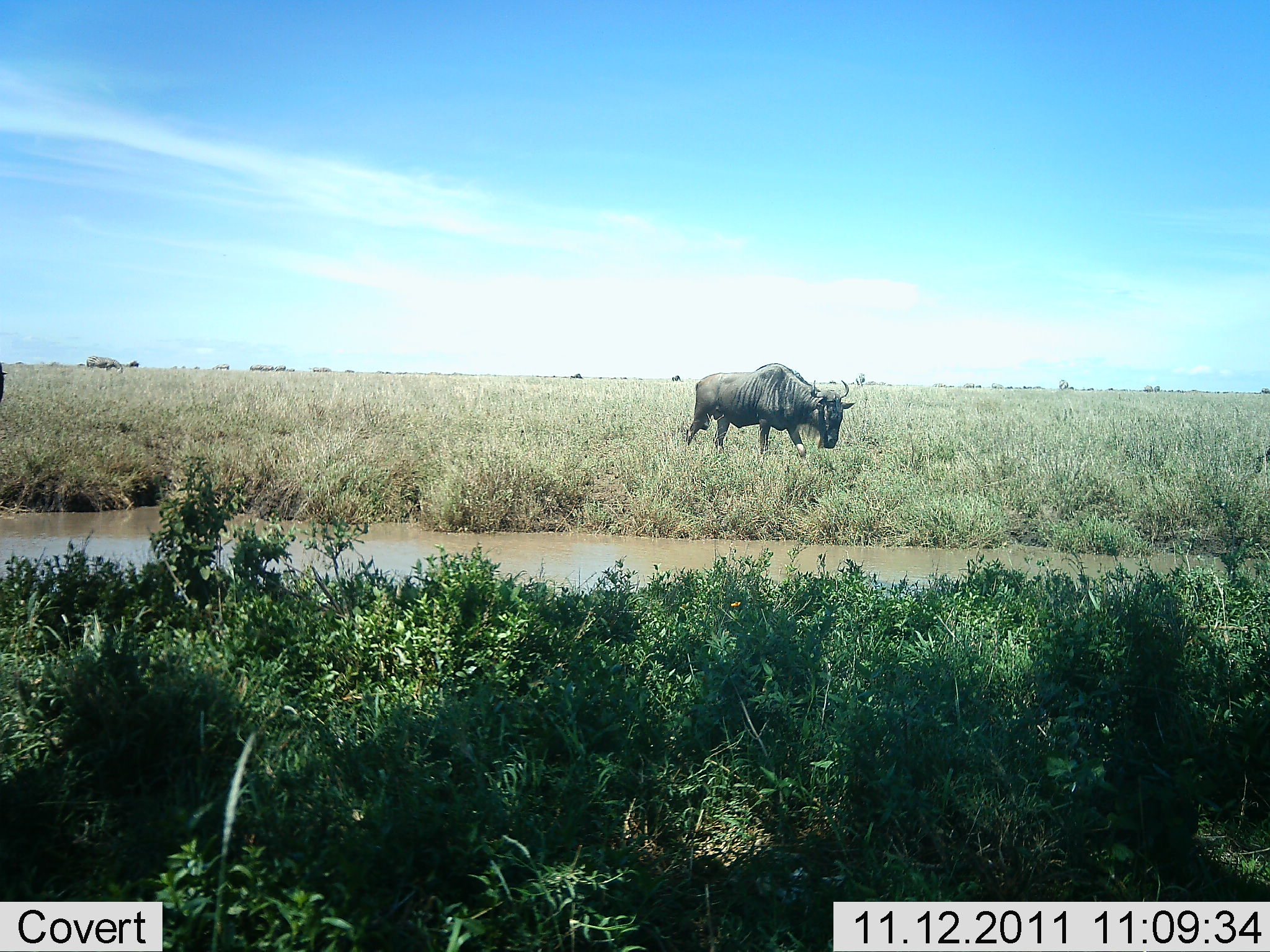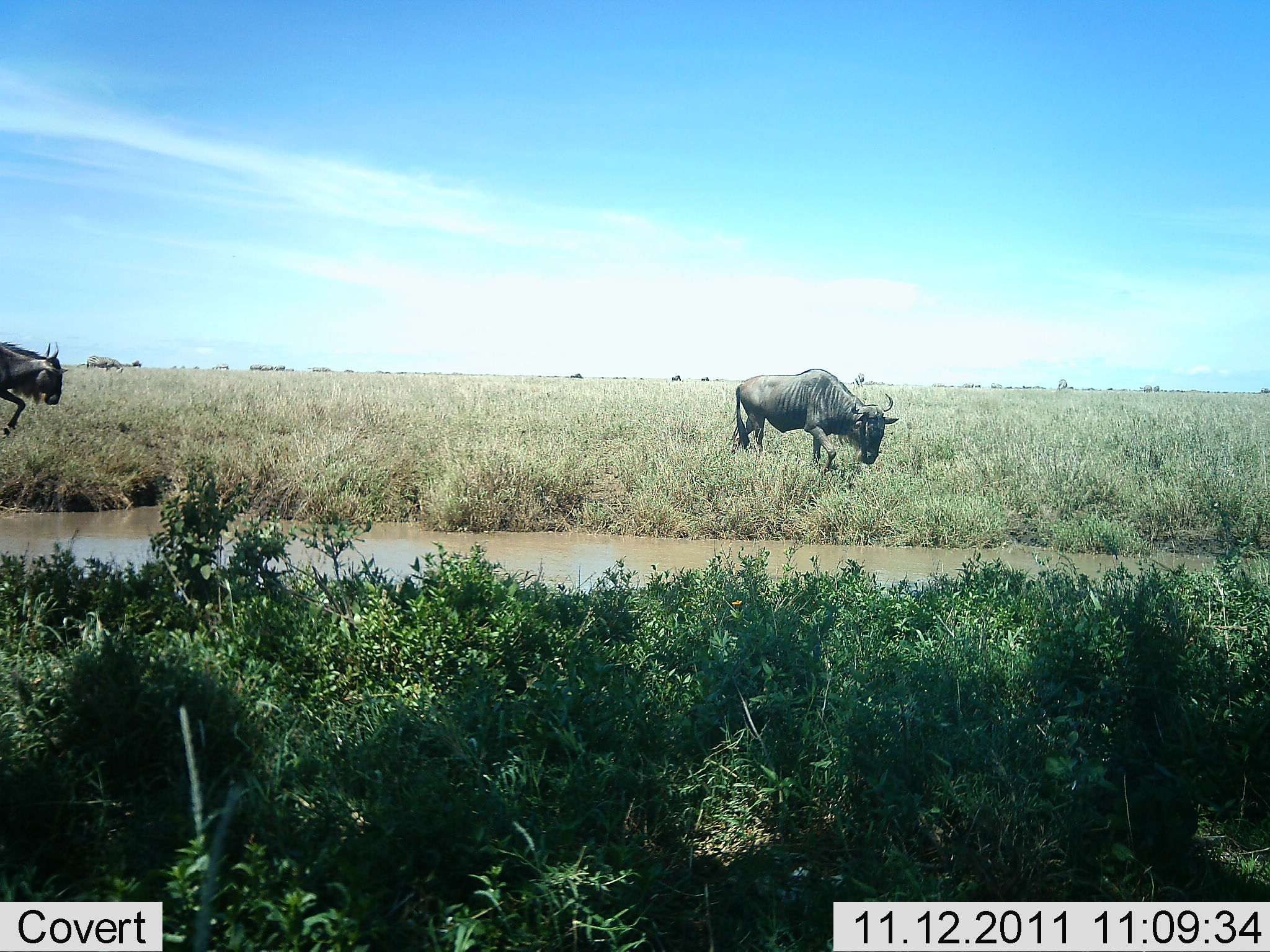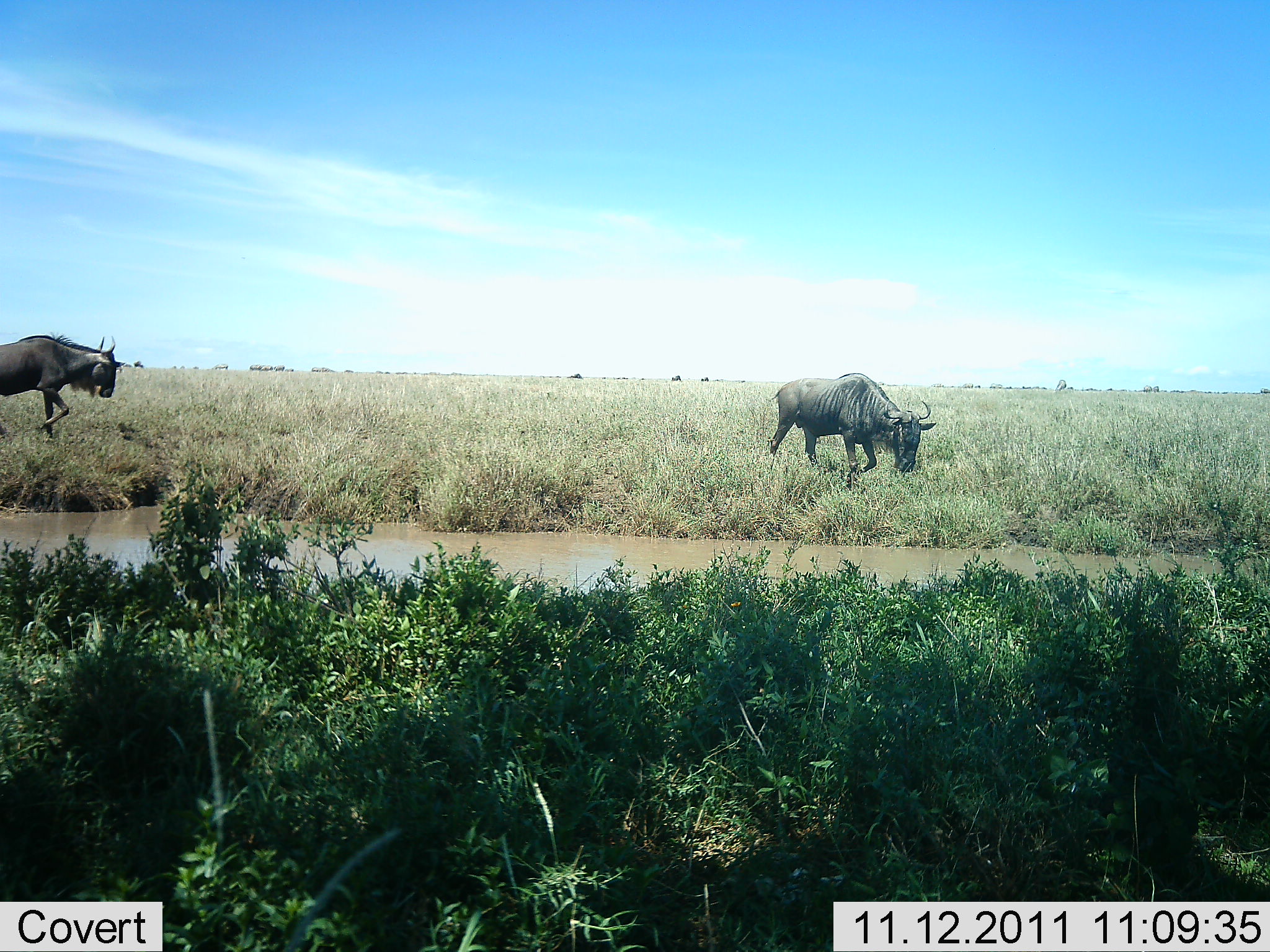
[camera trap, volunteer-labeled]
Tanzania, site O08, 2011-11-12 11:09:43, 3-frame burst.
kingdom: Animalia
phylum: Chordata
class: Mammalia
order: Artiodactyla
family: Bovidae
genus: Connochaetes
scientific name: Connochaetes taurinus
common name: blue wildebeest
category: wildebeest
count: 2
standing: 0%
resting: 0%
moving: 100%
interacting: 0%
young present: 0%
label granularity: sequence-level